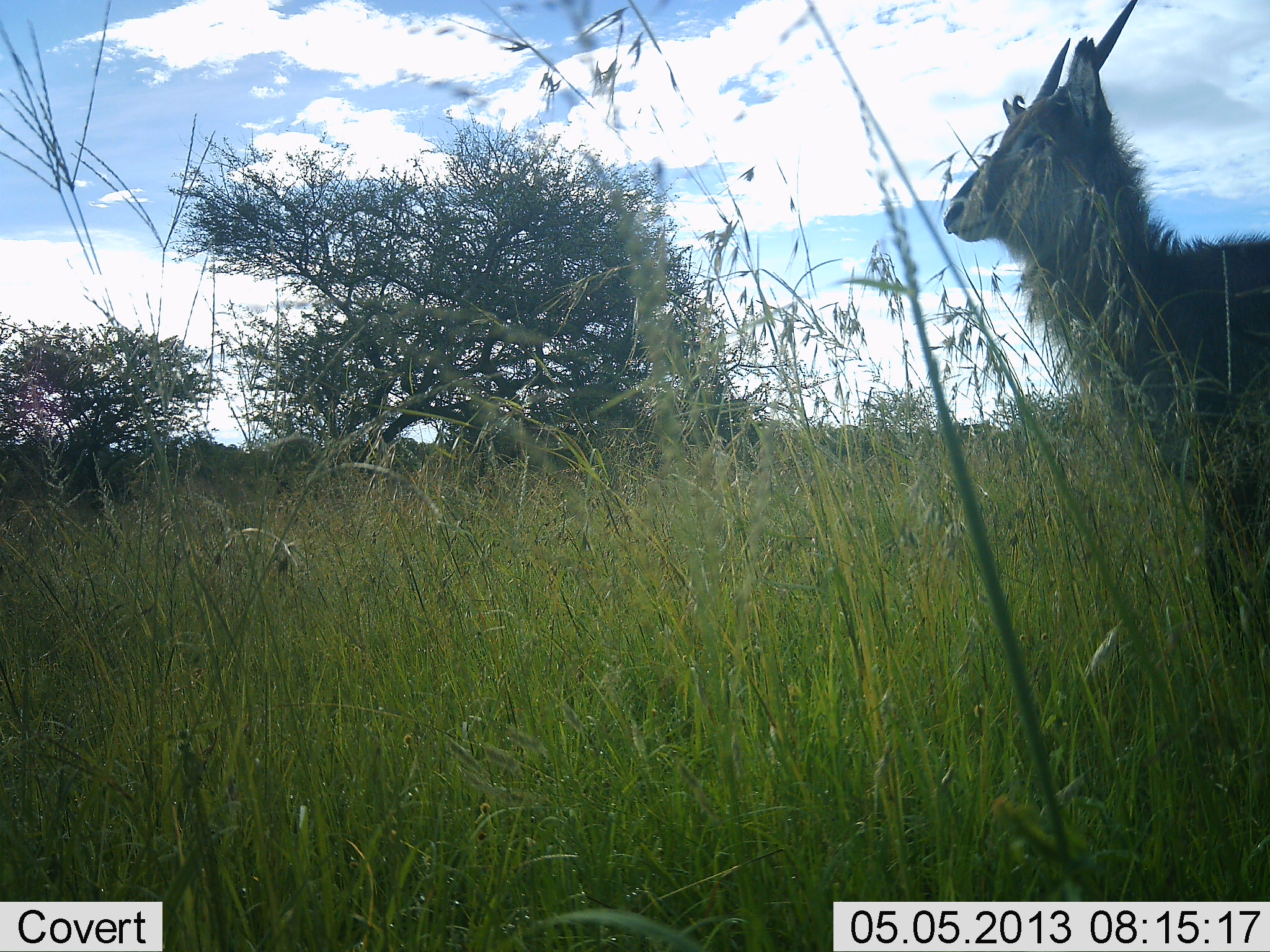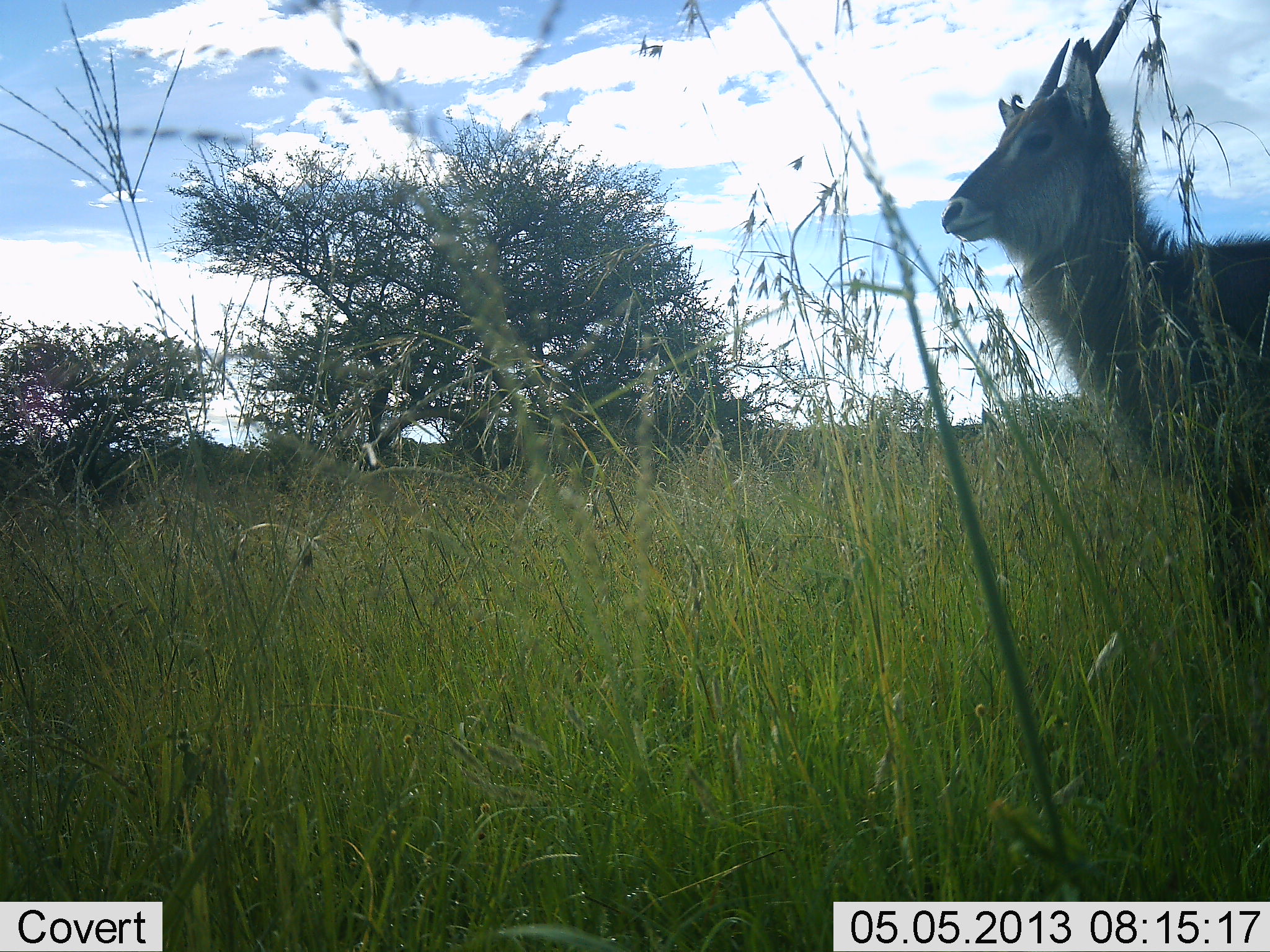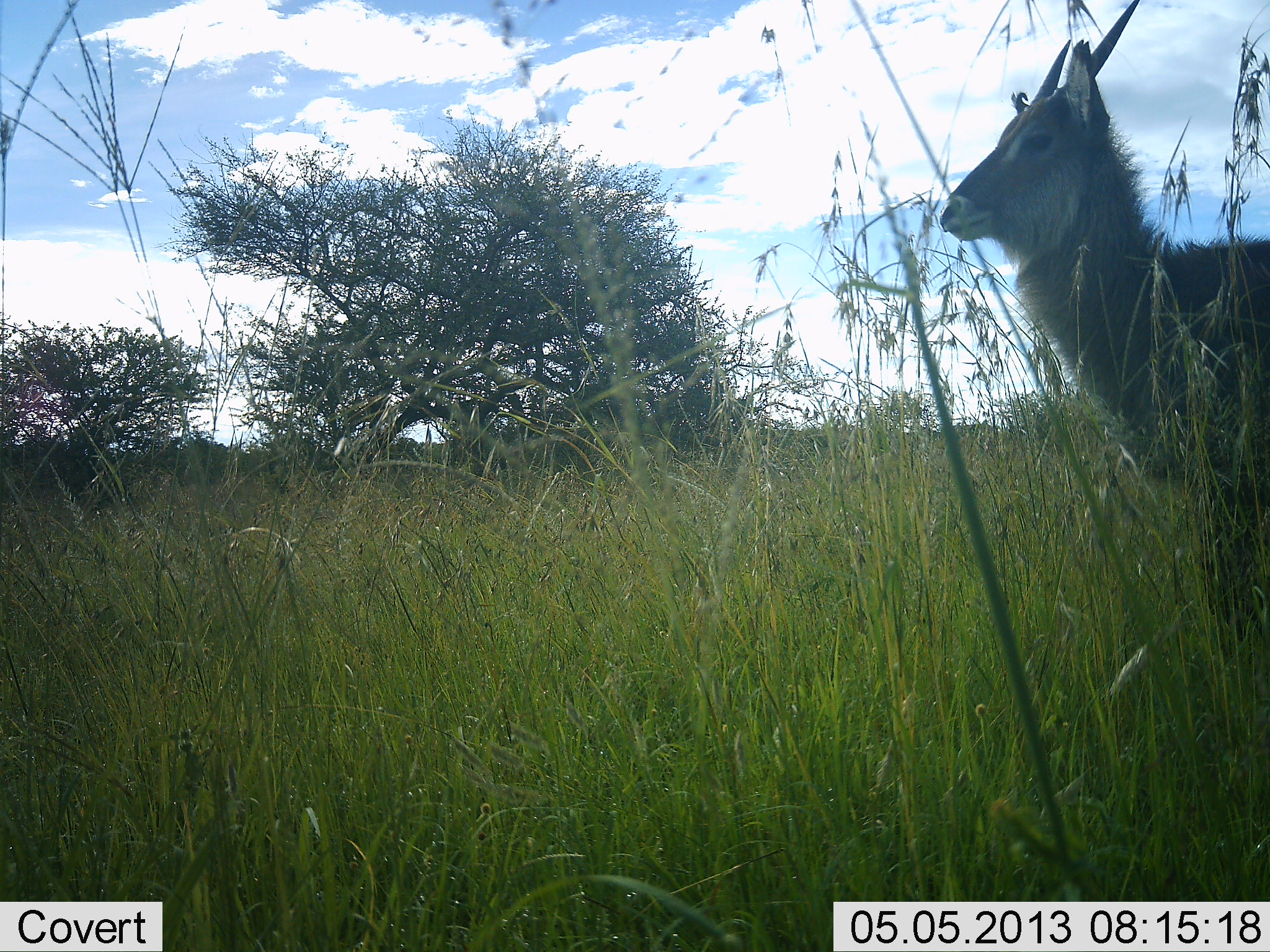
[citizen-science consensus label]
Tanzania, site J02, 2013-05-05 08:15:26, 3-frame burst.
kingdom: Animalia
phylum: Chordata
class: Mammalia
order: Artiodactyla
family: Bovidae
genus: Kobus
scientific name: Kobus ellipsiprymnus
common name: waterbuck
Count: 1.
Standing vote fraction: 100%.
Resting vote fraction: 0%.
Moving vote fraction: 0%.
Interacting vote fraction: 0%.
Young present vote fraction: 0%.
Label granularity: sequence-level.